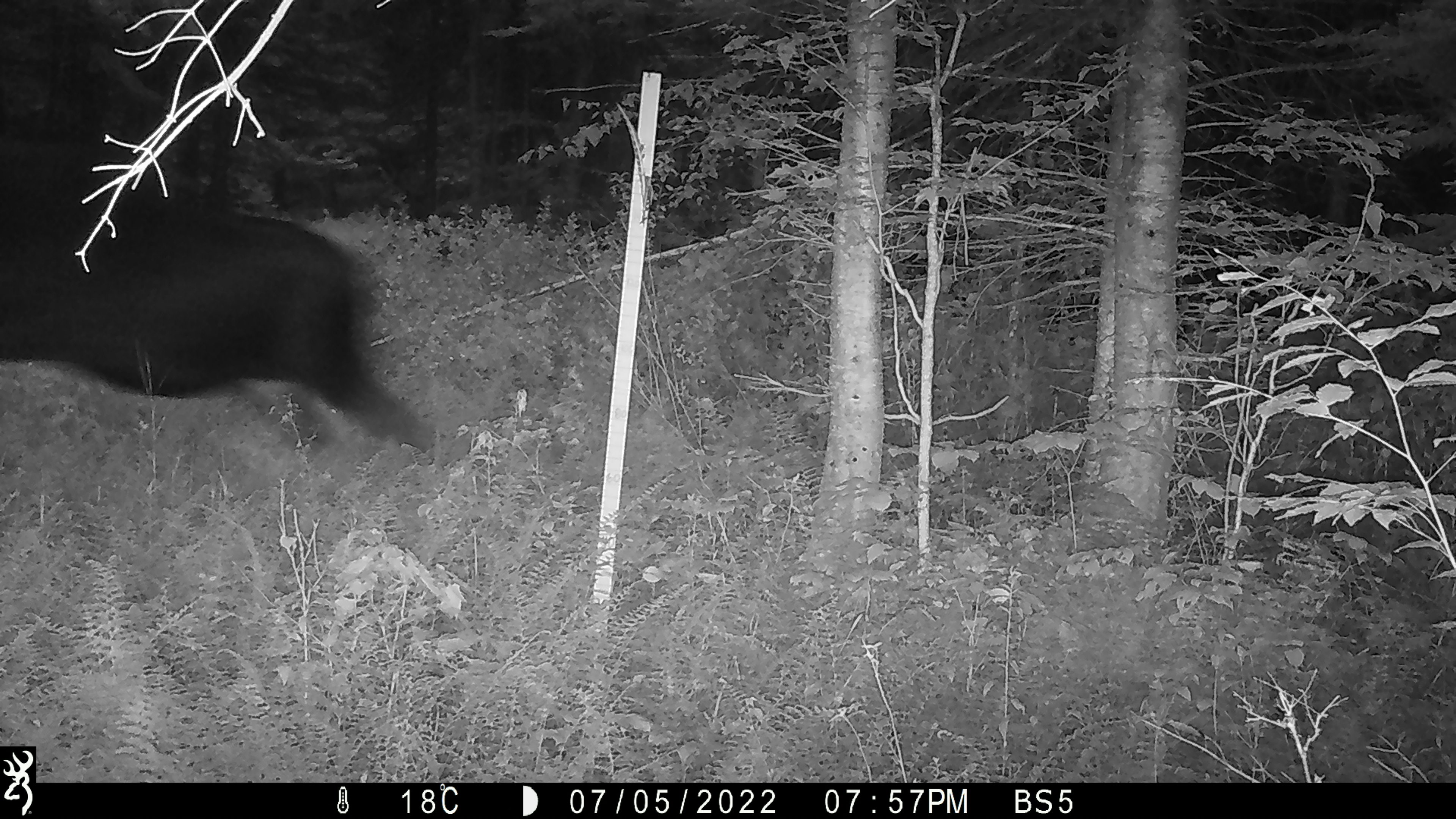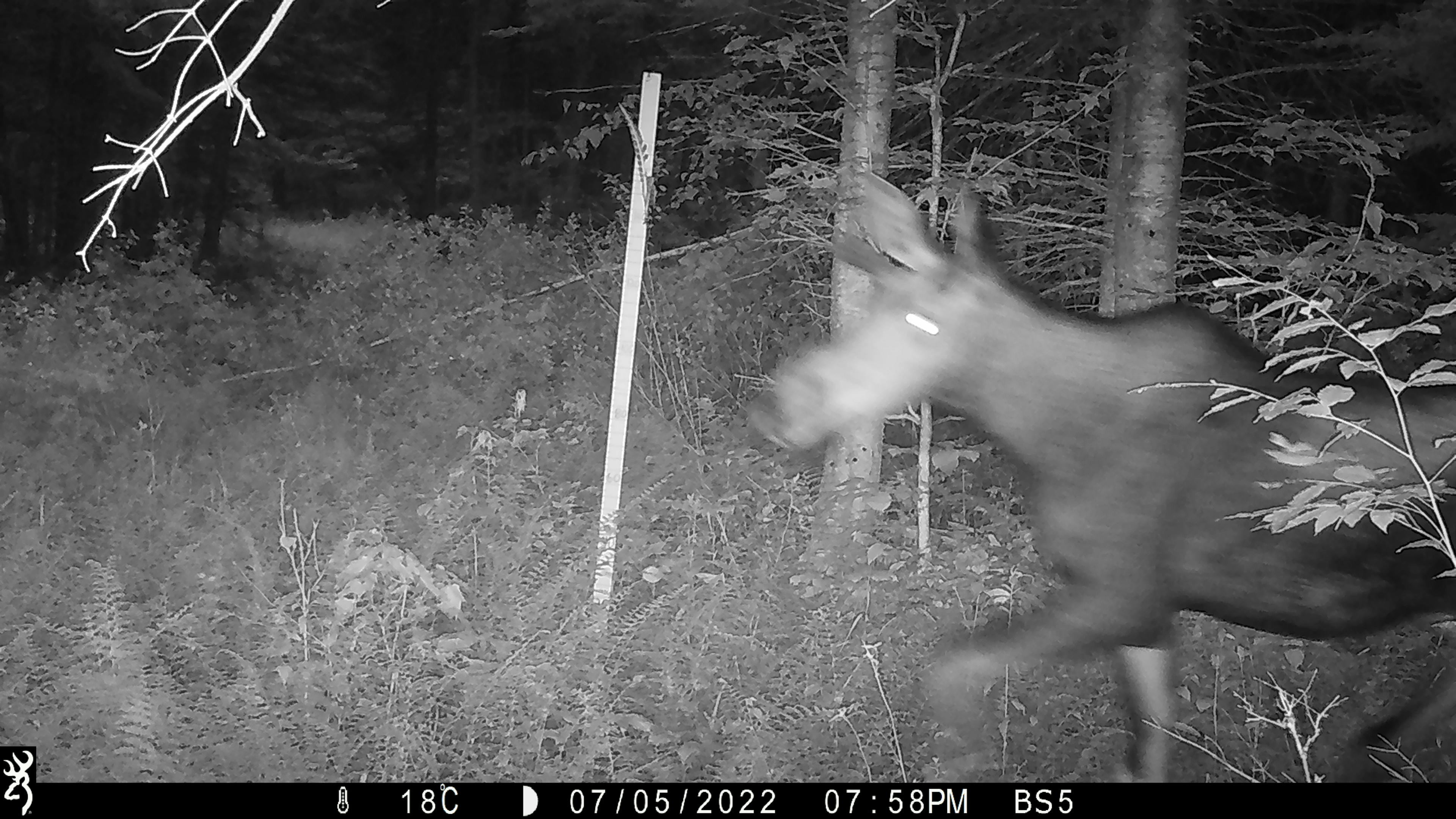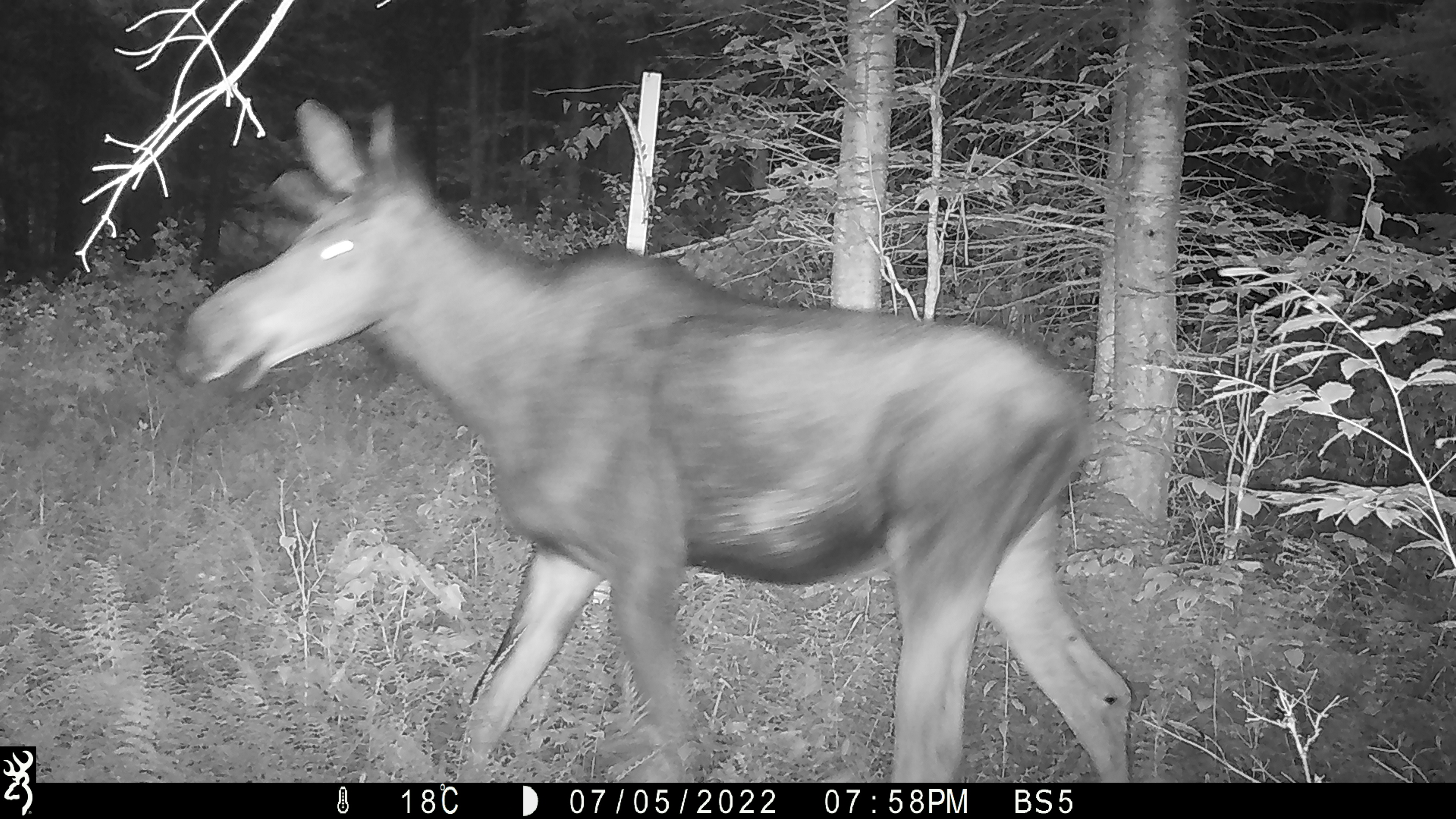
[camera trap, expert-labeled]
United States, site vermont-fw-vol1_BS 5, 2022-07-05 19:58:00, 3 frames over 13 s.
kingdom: Animalia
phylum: Chordata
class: Mammalia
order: Artiodactyla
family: Cervidae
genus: Alces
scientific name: Alces alces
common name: moose